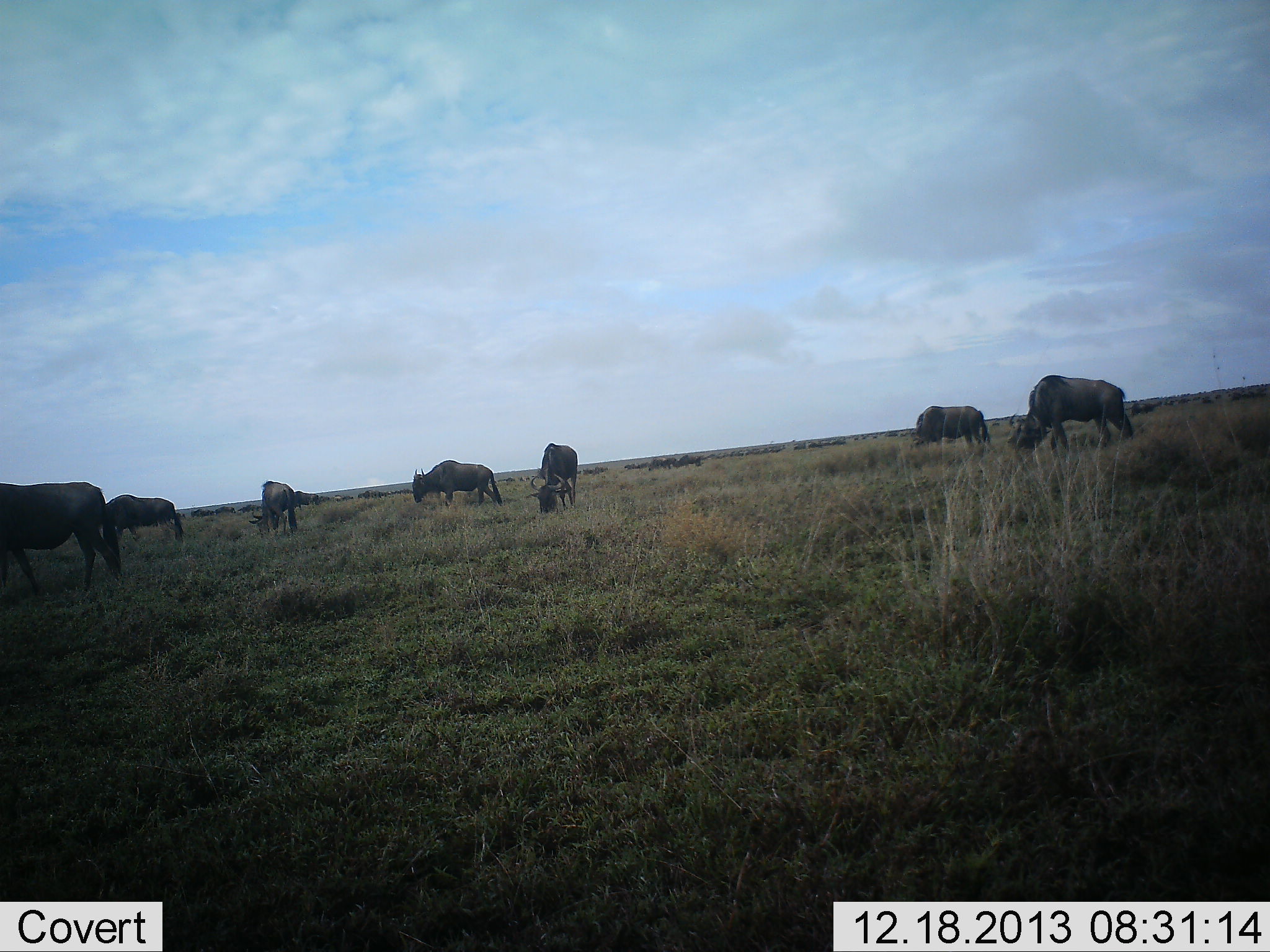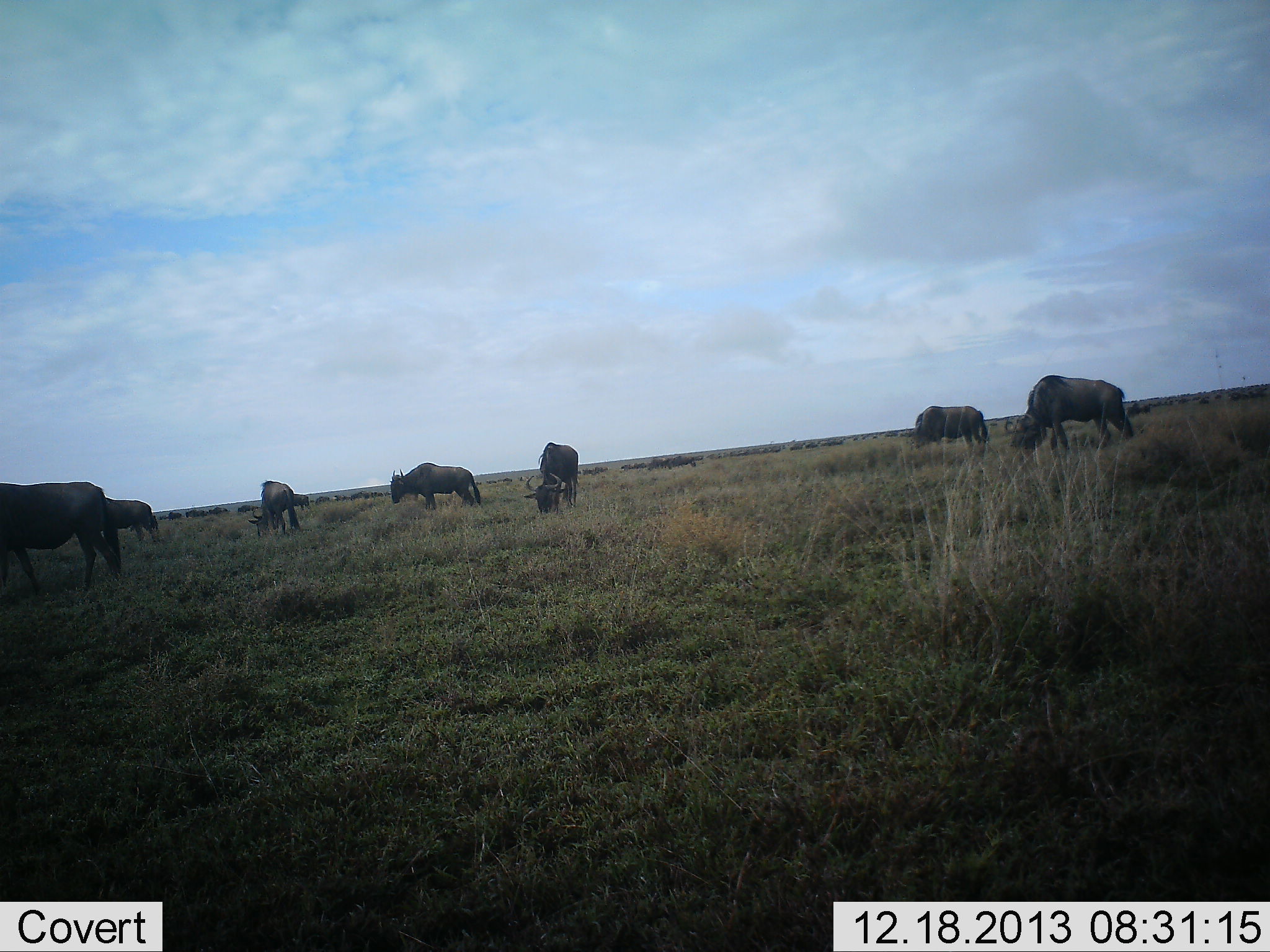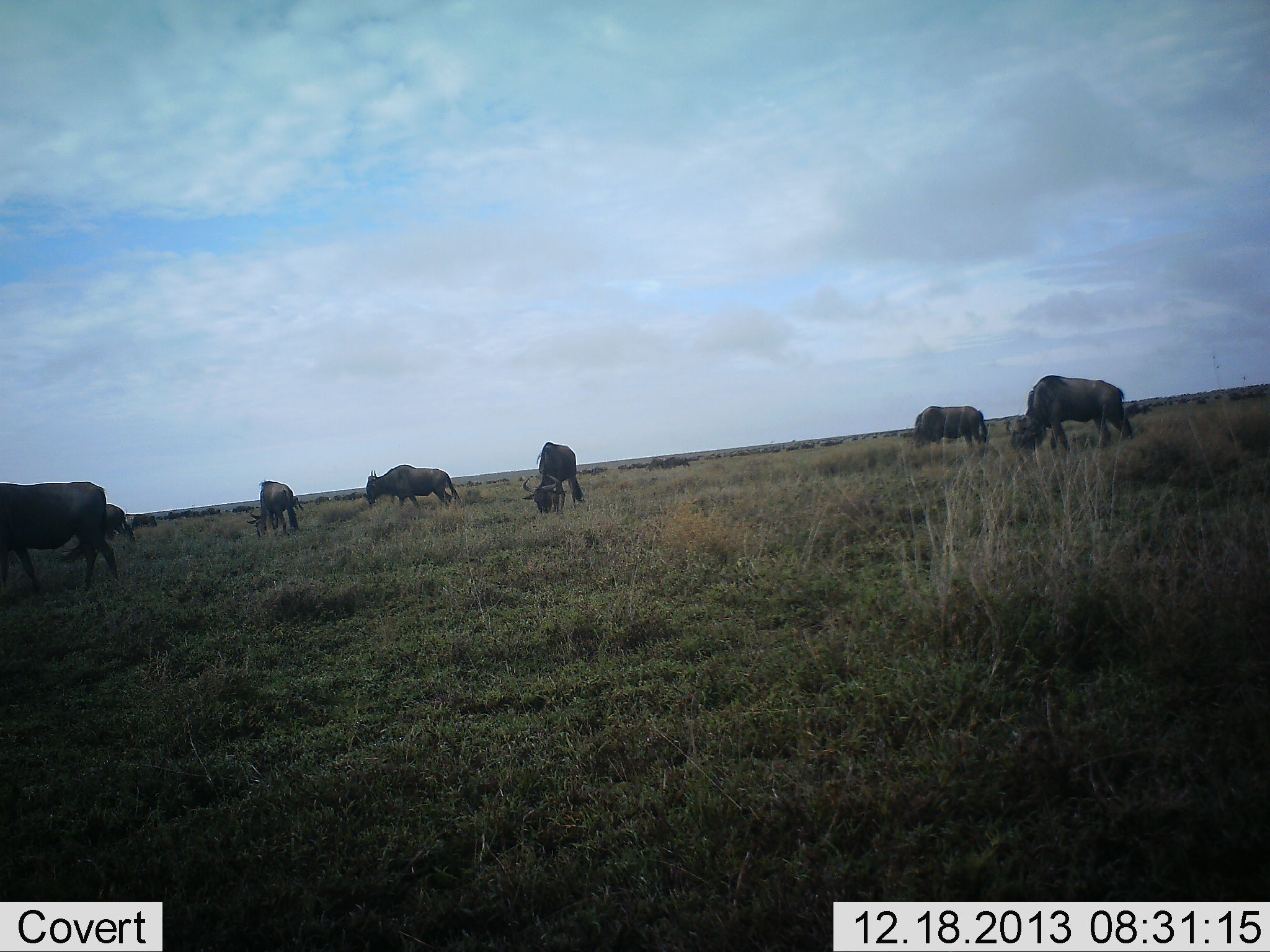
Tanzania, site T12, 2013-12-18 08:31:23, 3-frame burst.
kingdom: Animalia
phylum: Chordata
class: Mammalia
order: Artiodactyla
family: Bovidae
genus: Connochaetes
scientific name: Connochaetes taurinus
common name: blue wildebeest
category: wildebeest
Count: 11-50.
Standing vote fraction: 30%.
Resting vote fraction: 0%.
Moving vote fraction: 50%.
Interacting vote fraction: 0%.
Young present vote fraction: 0%.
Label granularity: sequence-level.